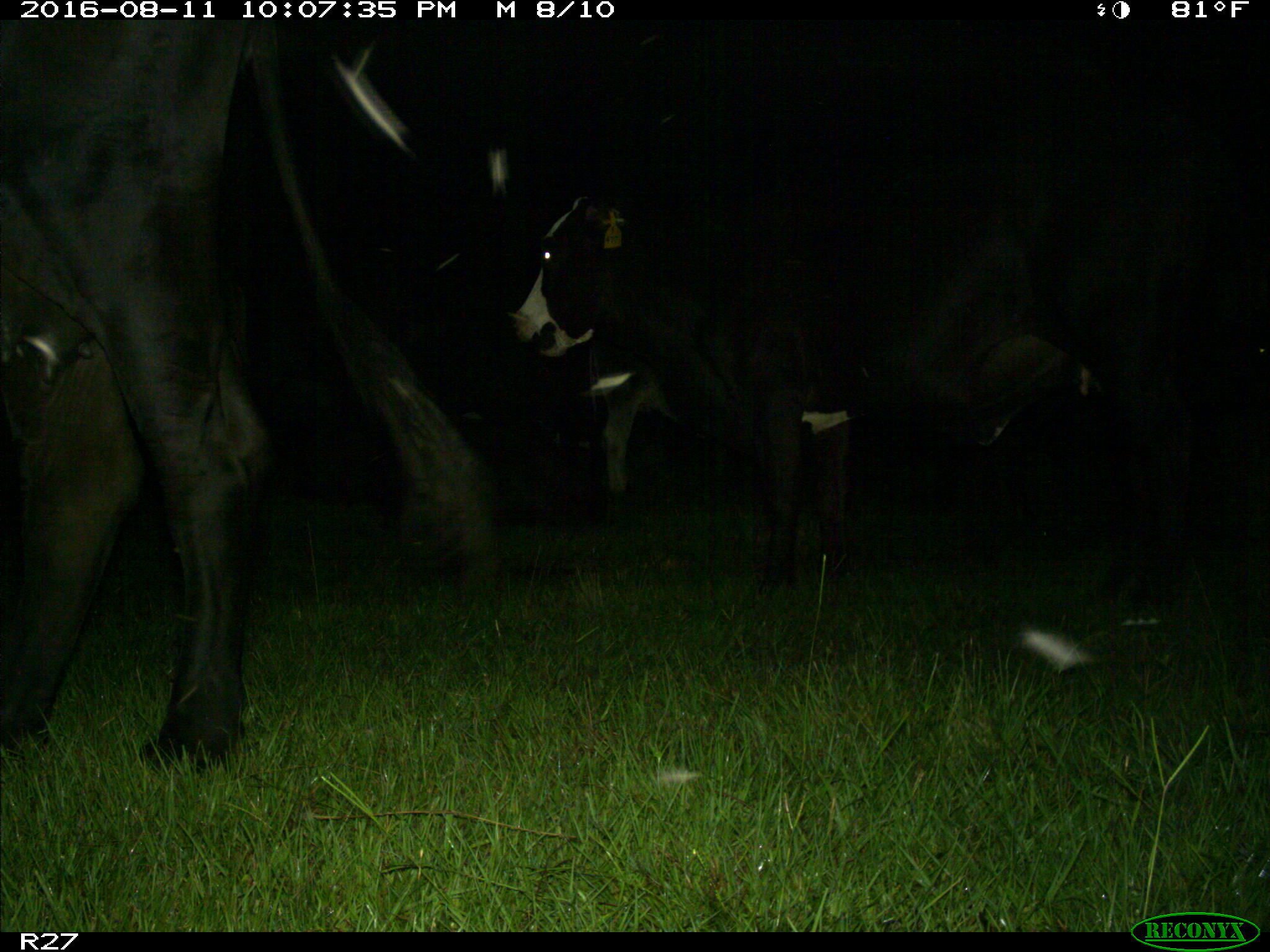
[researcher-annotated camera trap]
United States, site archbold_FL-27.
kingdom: Animalia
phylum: Chordata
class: Mammalia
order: Artiodactyla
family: Bovidae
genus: Bos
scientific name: Bos taurus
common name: domestic cow